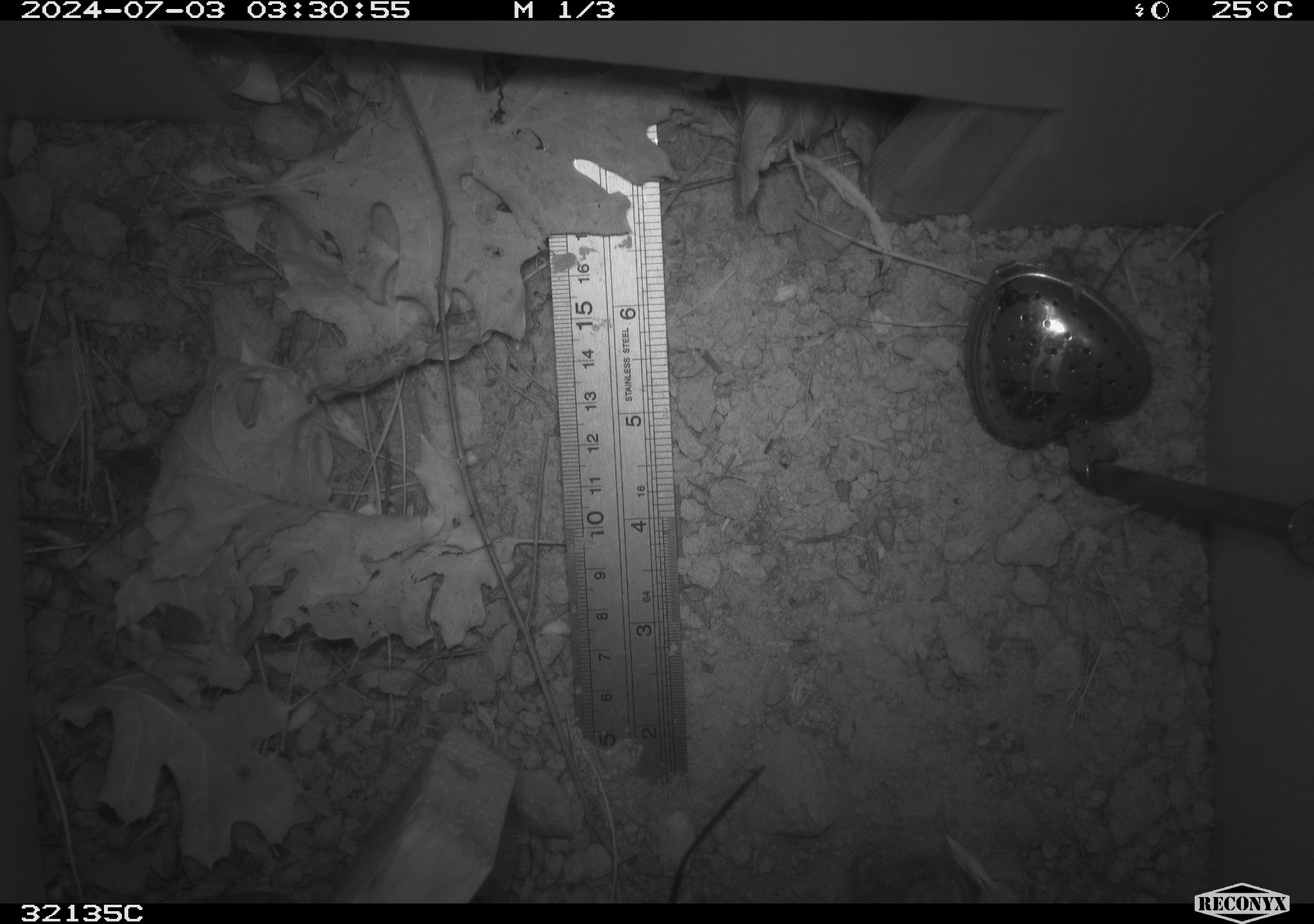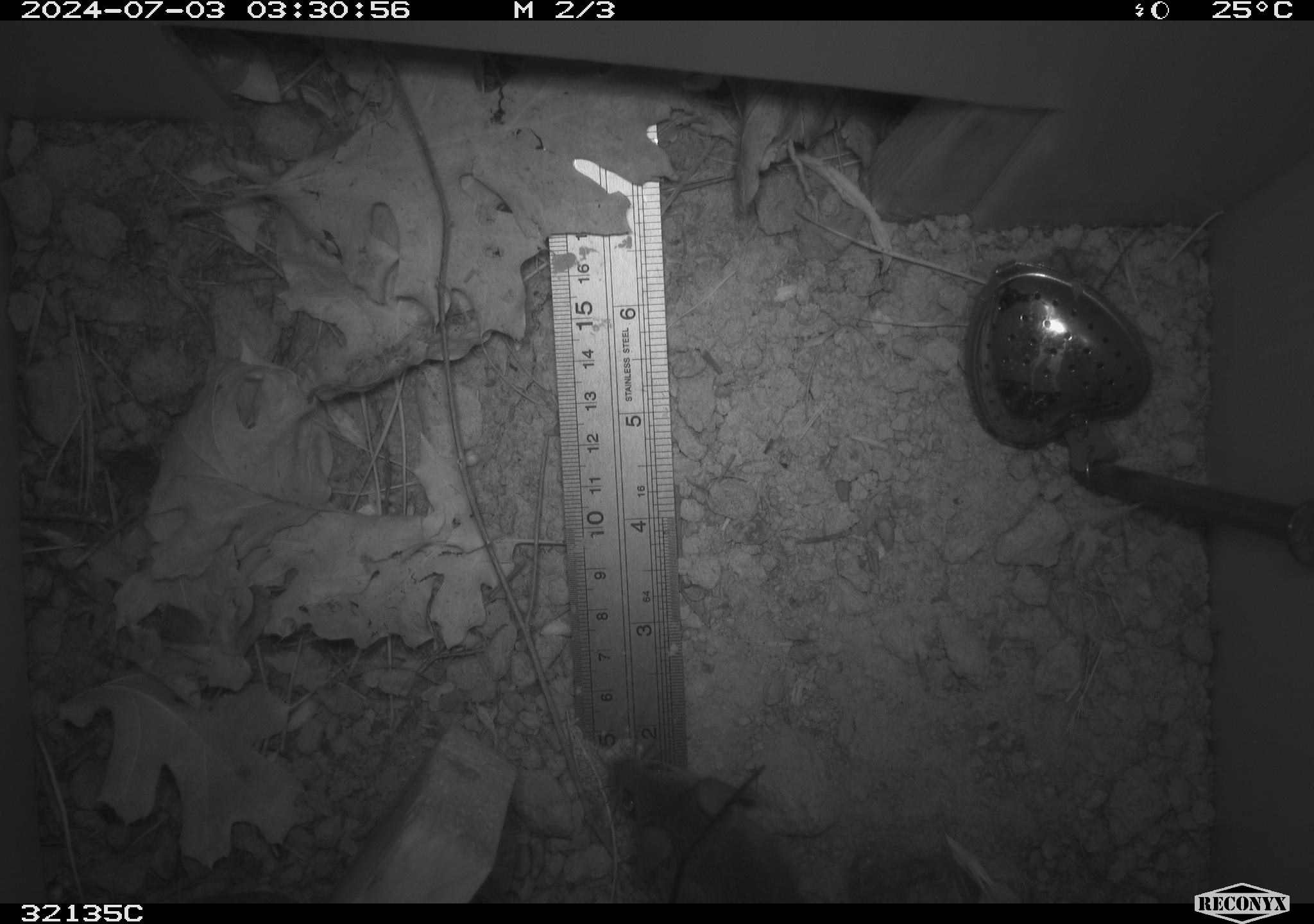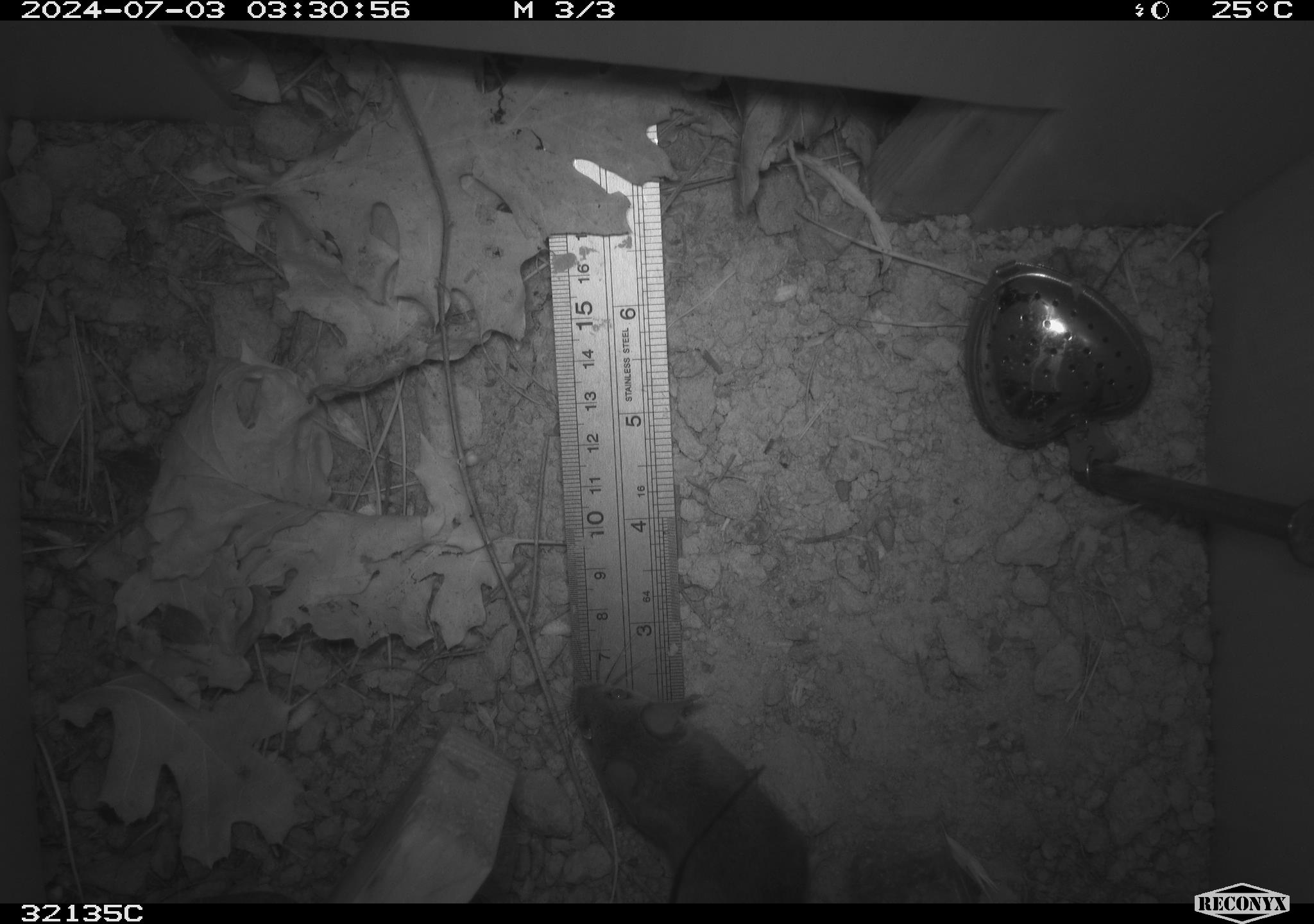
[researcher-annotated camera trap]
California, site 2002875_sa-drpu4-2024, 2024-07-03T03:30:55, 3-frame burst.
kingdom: Animalia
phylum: Chordata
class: Mammalia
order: Rodentia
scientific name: Rodentia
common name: mouse species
Mouse species (Rodentia).